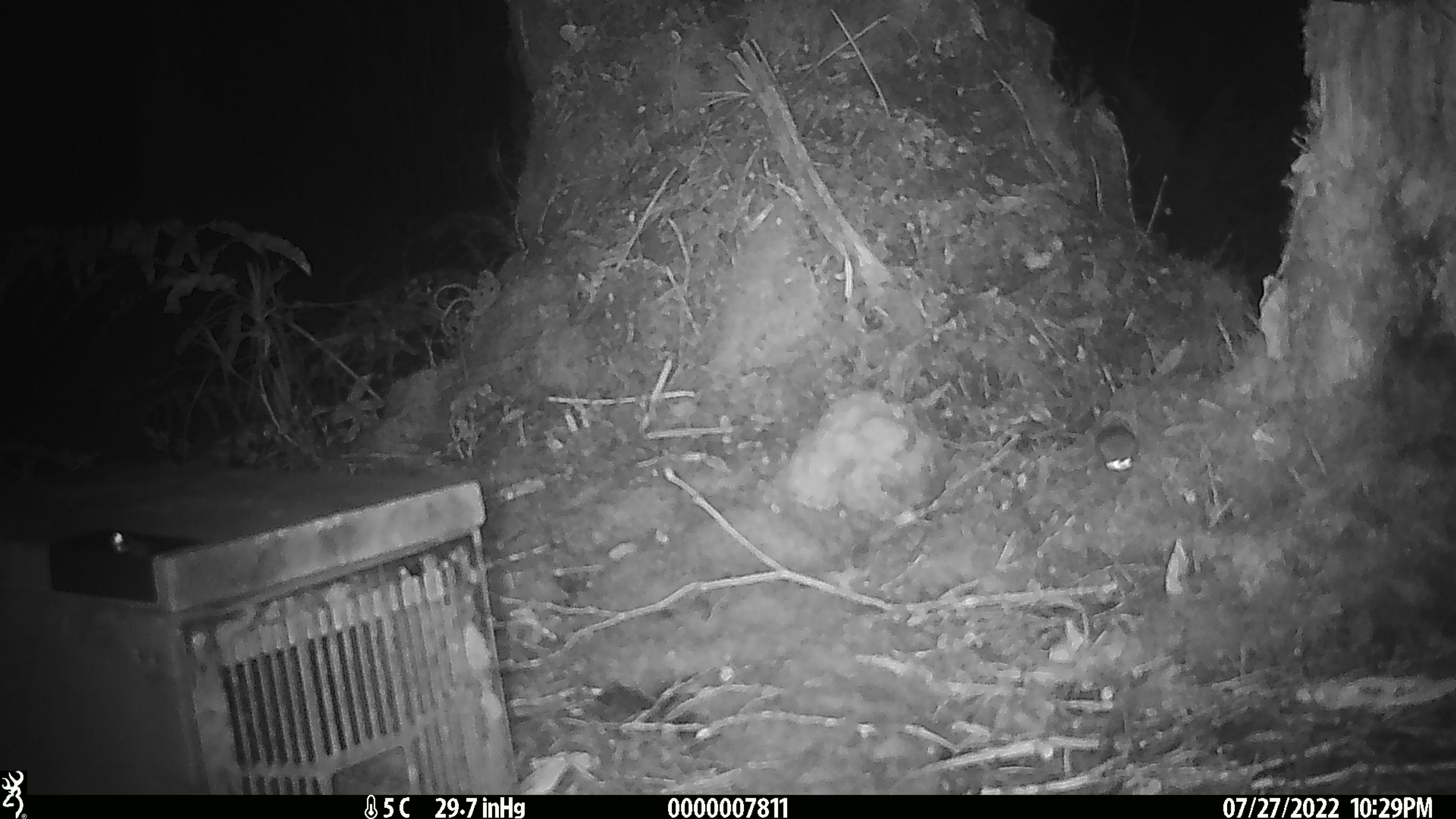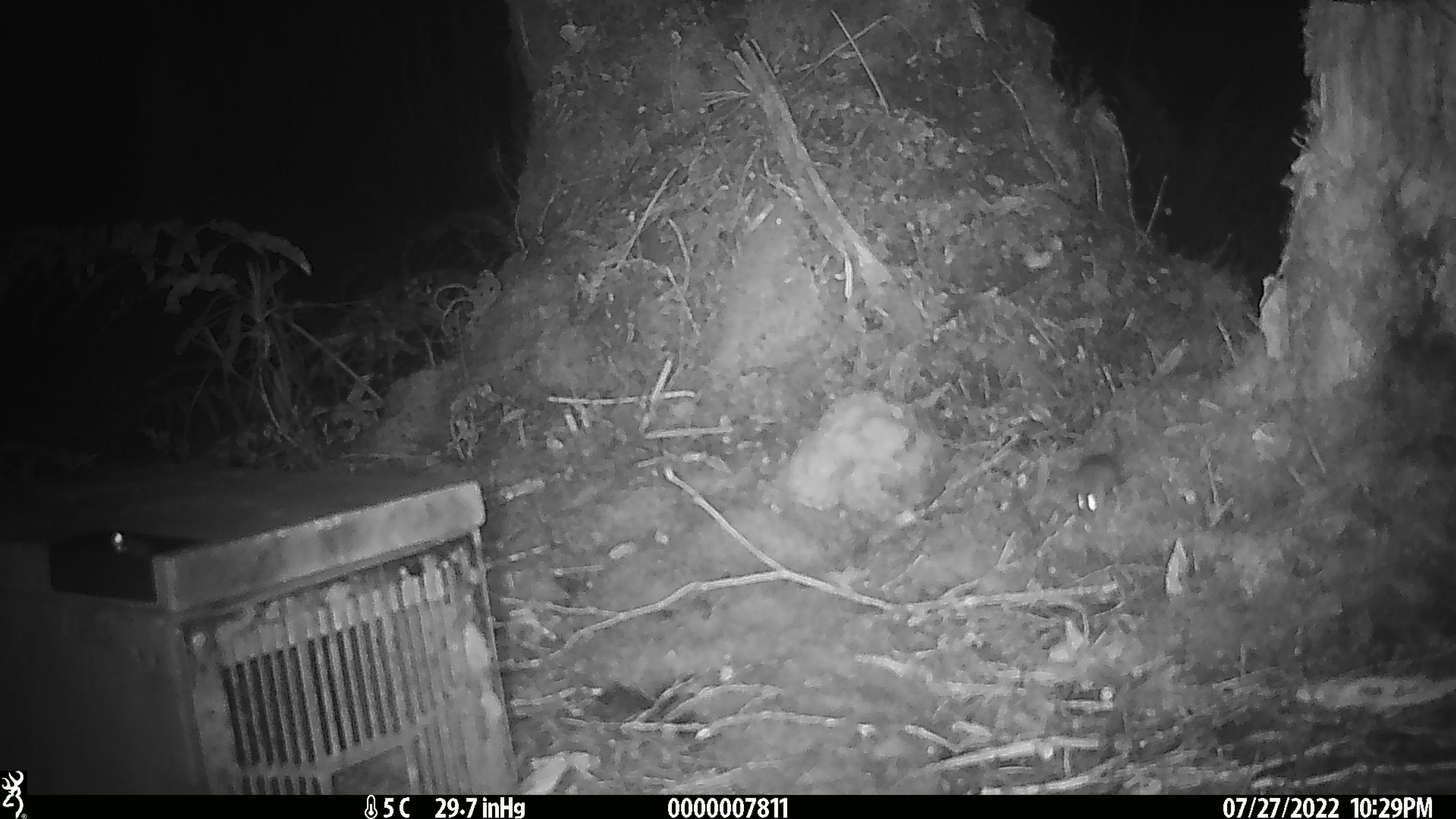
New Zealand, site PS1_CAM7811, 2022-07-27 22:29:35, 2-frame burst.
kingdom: Animalia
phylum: Chordata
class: Mammalia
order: Rodentia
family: Muridae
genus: Mus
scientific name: Mus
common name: mouse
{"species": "mouse (Mus)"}